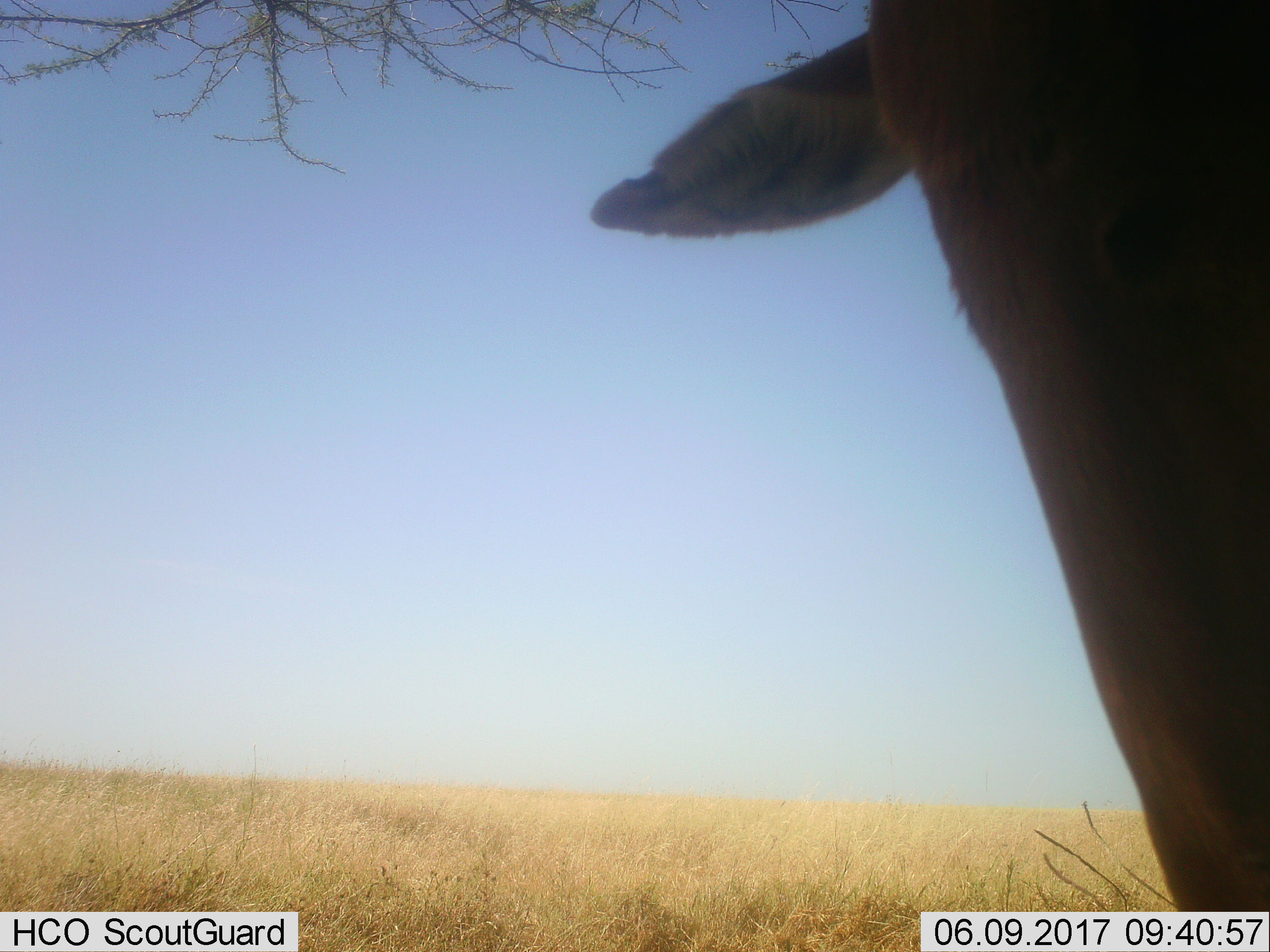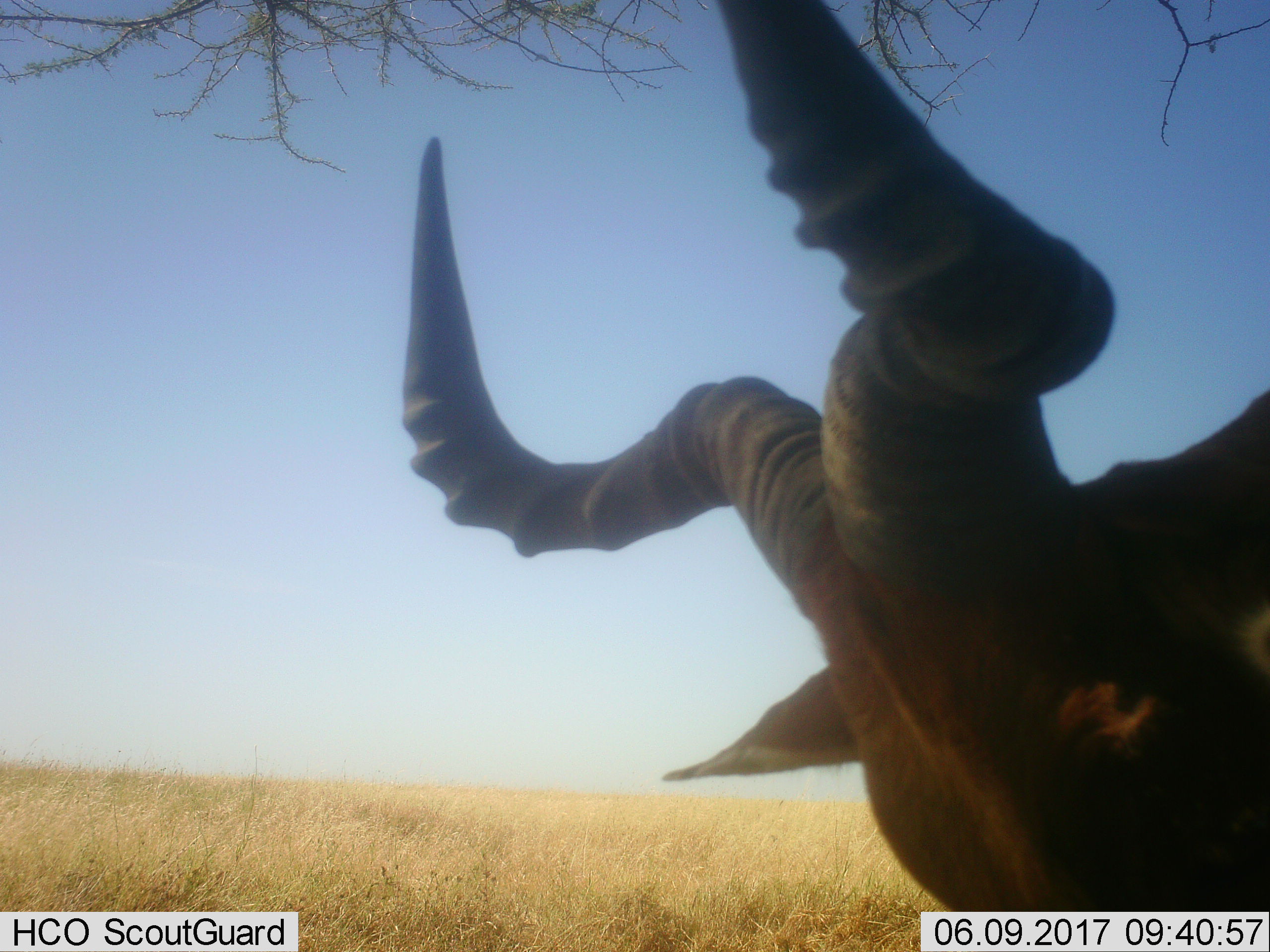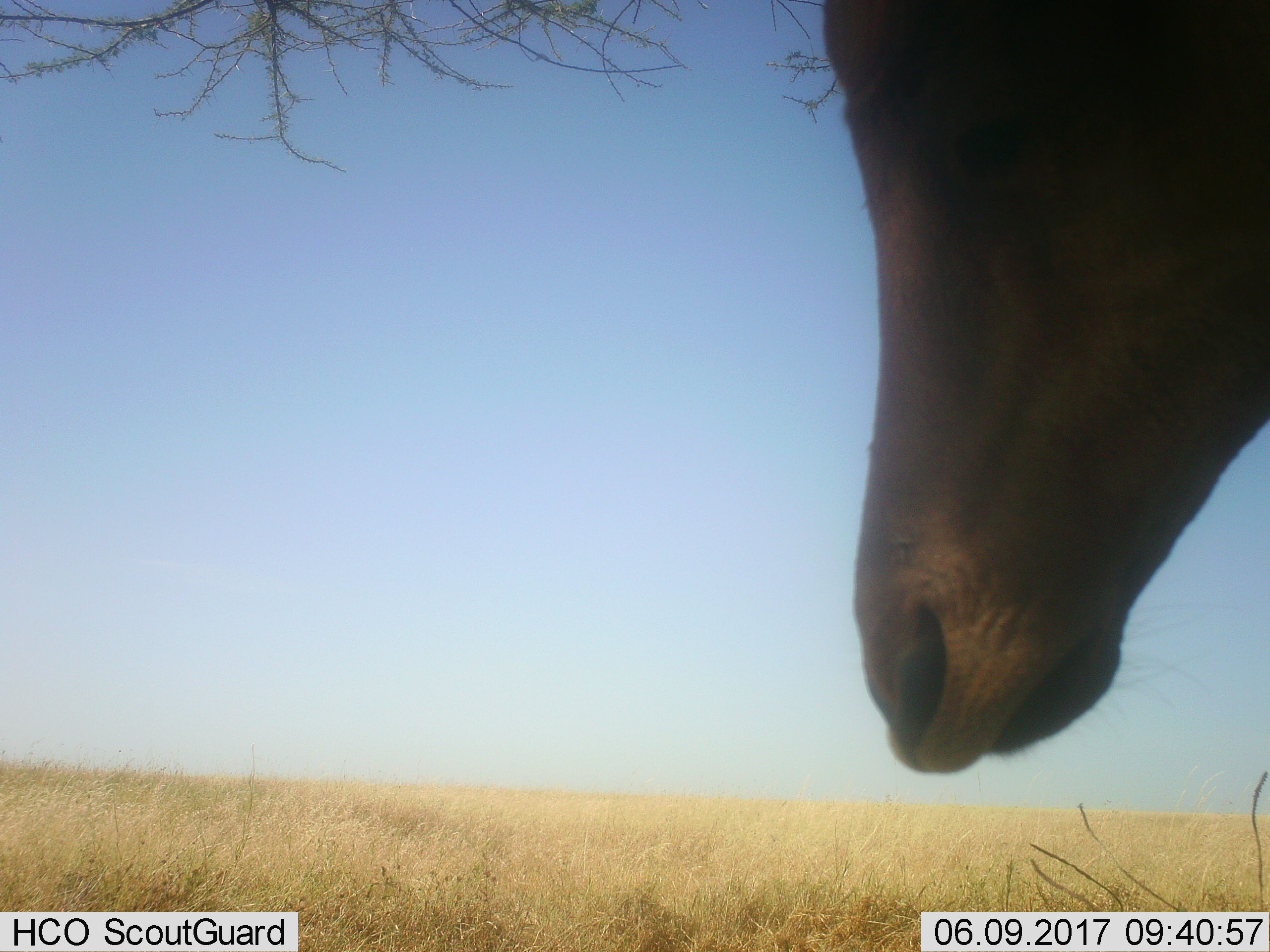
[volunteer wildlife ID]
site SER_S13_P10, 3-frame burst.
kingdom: Animalia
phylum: Chordata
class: Mammalia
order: Artiodactyla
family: Bovidae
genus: Alcelaphus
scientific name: Alcelaphus buselaphus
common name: hartebeest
Hartebeest (Alcelaphus buselaphus), count 1. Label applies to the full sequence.